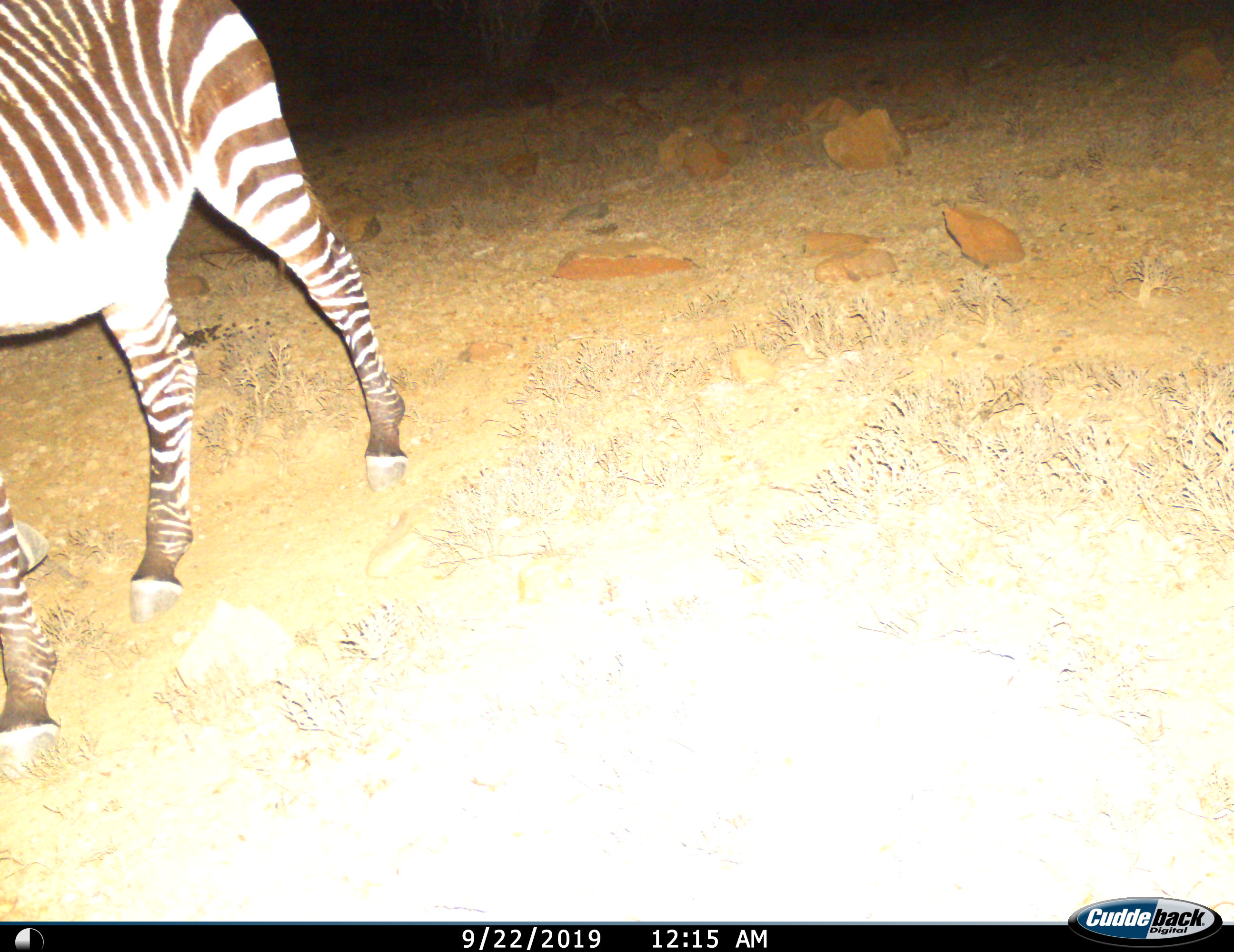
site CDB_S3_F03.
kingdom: Animalia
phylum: Chordata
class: Mammalia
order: Perissodactyla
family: Equidae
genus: Equus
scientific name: Equus zebra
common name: mountain zebra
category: zebramountain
Zebramountain (mountain zebra) (Equus zebra), count 1. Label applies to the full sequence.